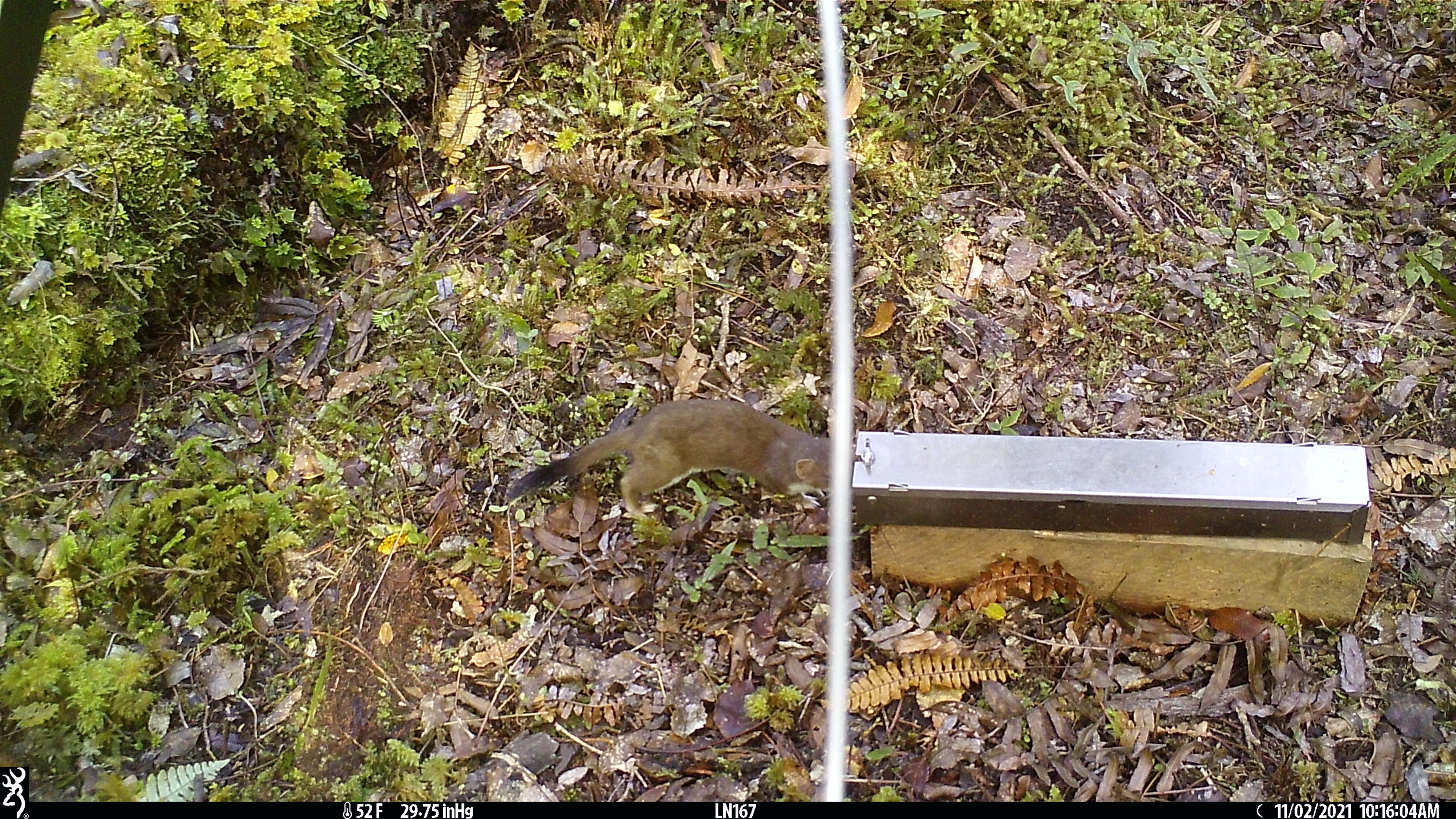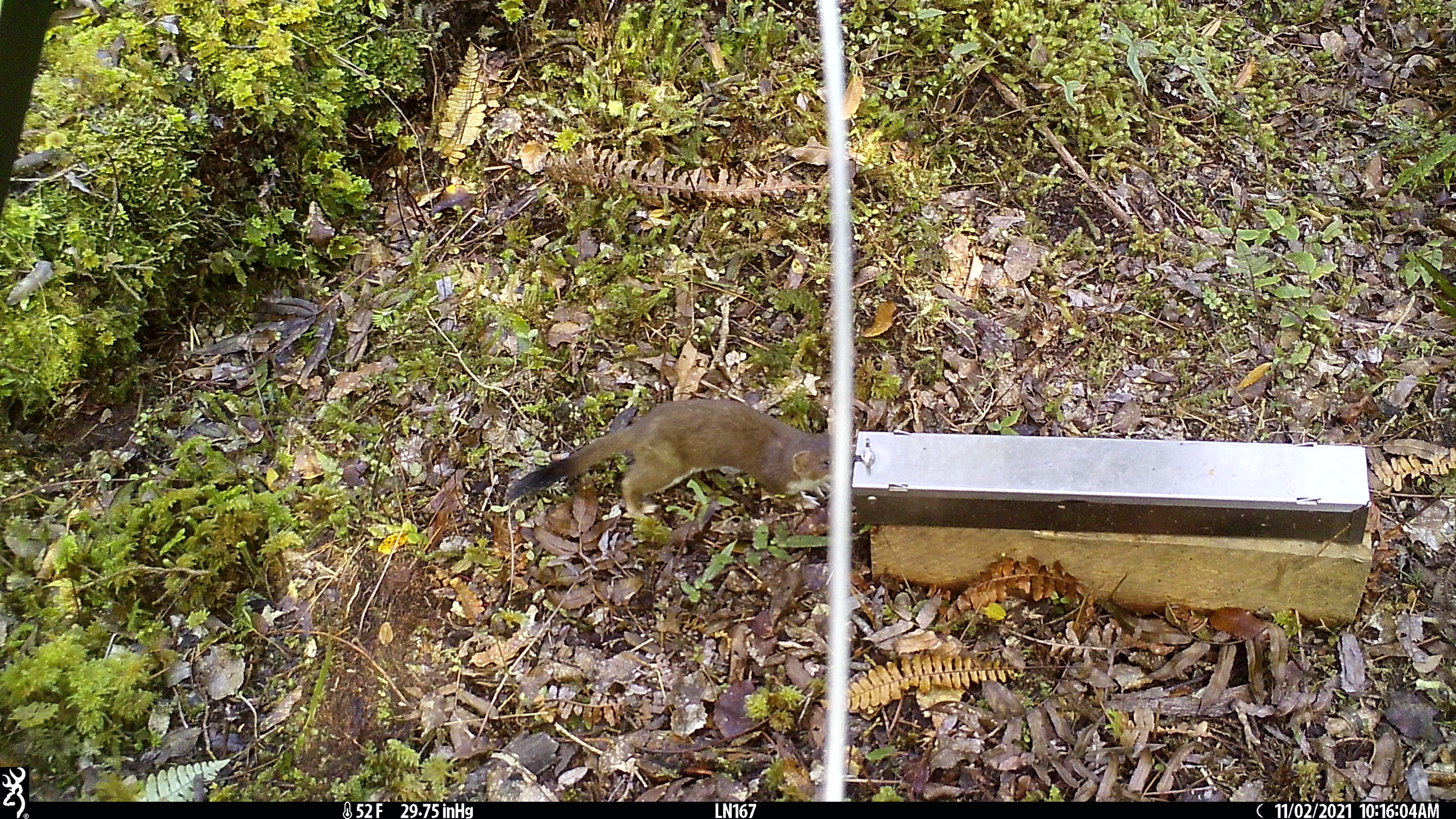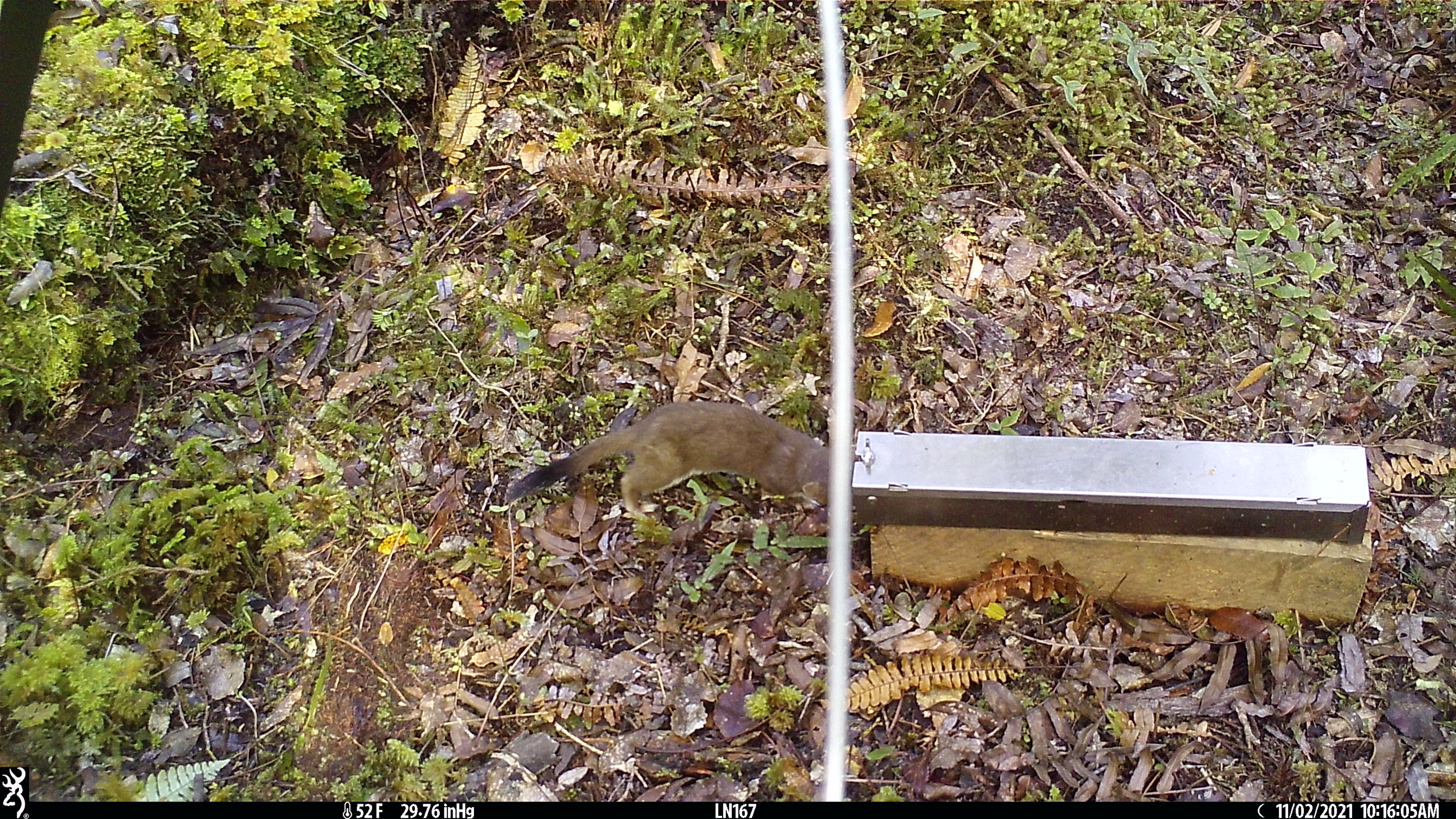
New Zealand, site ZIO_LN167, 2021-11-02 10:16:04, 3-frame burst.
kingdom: Animalia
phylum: Chordata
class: Mammalia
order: Carnivora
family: Mustelidae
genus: Mustela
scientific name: Mustela erminea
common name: stoat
Stoat (Mustela erminea).